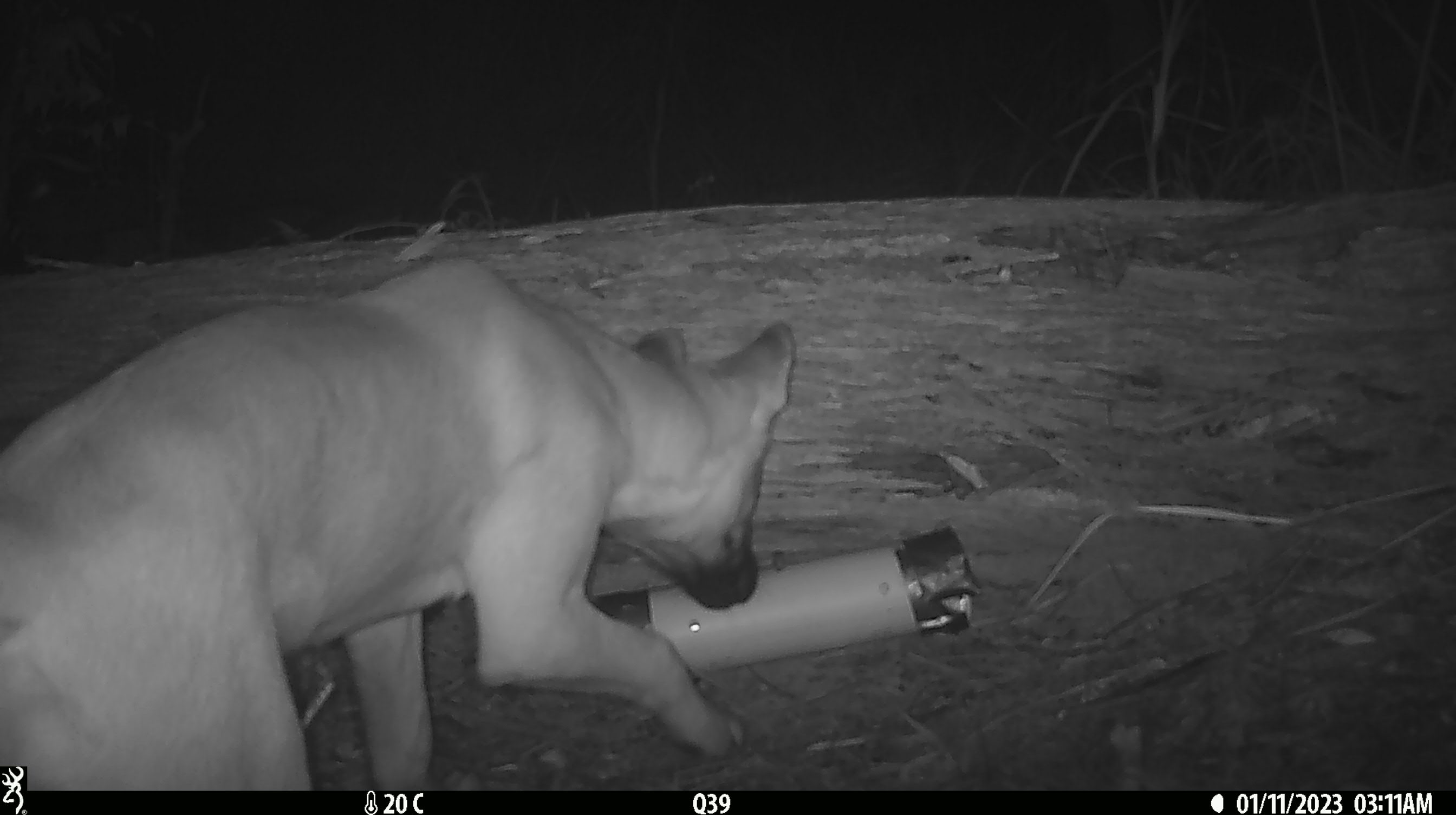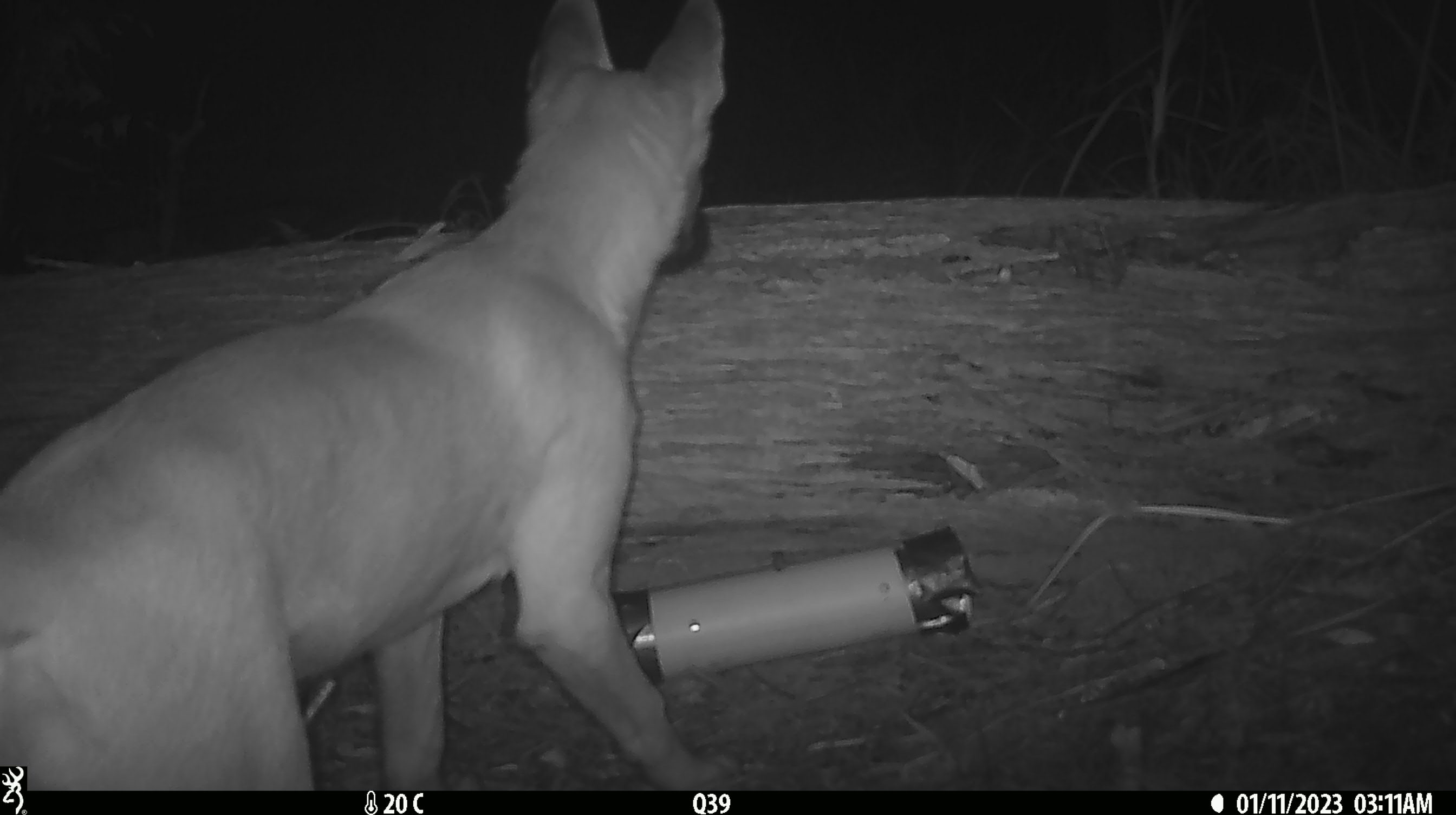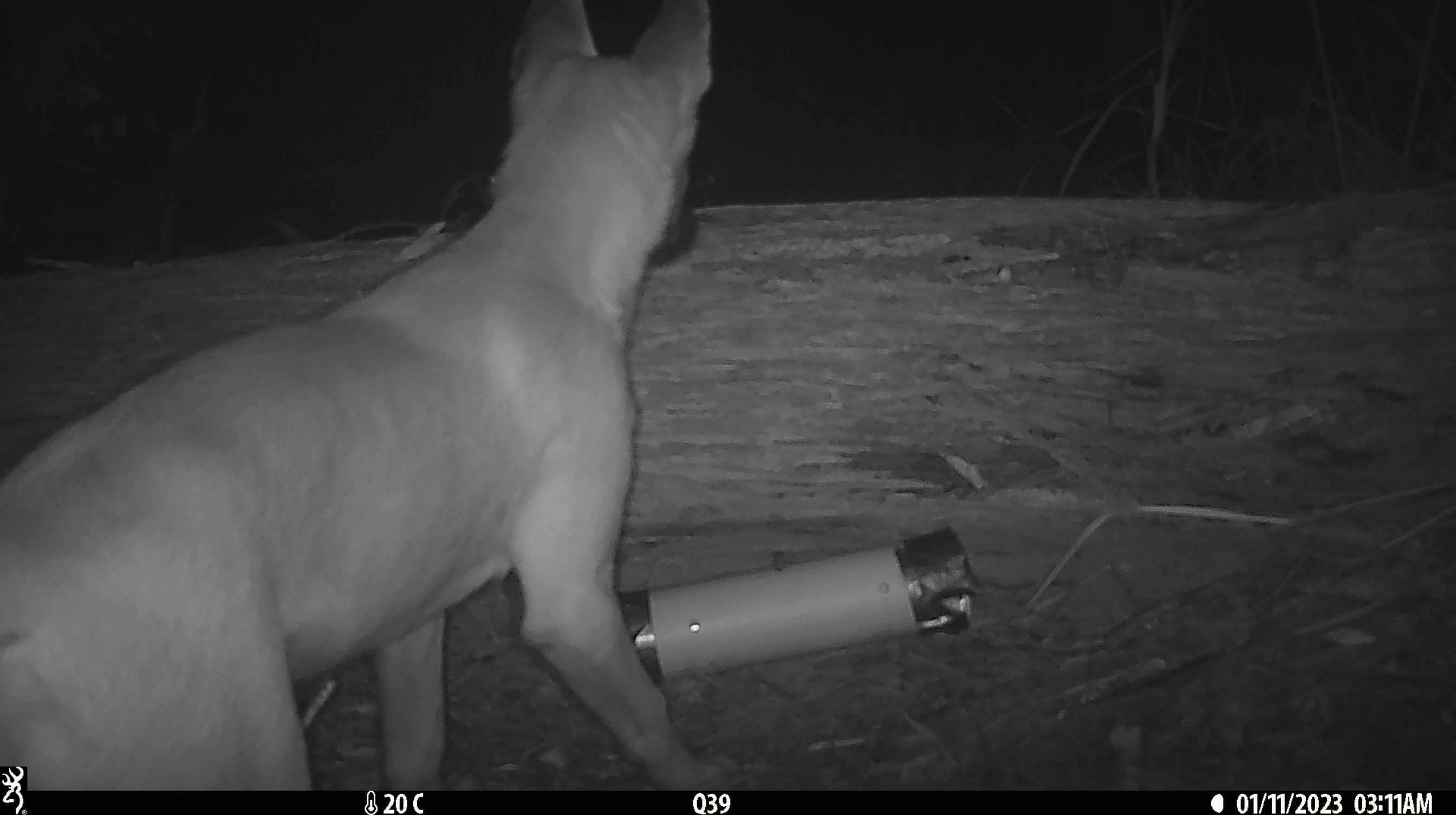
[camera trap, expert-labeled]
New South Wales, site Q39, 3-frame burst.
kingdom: Animalia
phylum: Chordata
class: Mammalia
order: Carnivora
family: Canidae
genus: Canis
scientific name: Canis familiaris dingo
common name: dingo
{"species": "dingo (Canis familiaris dingo)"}